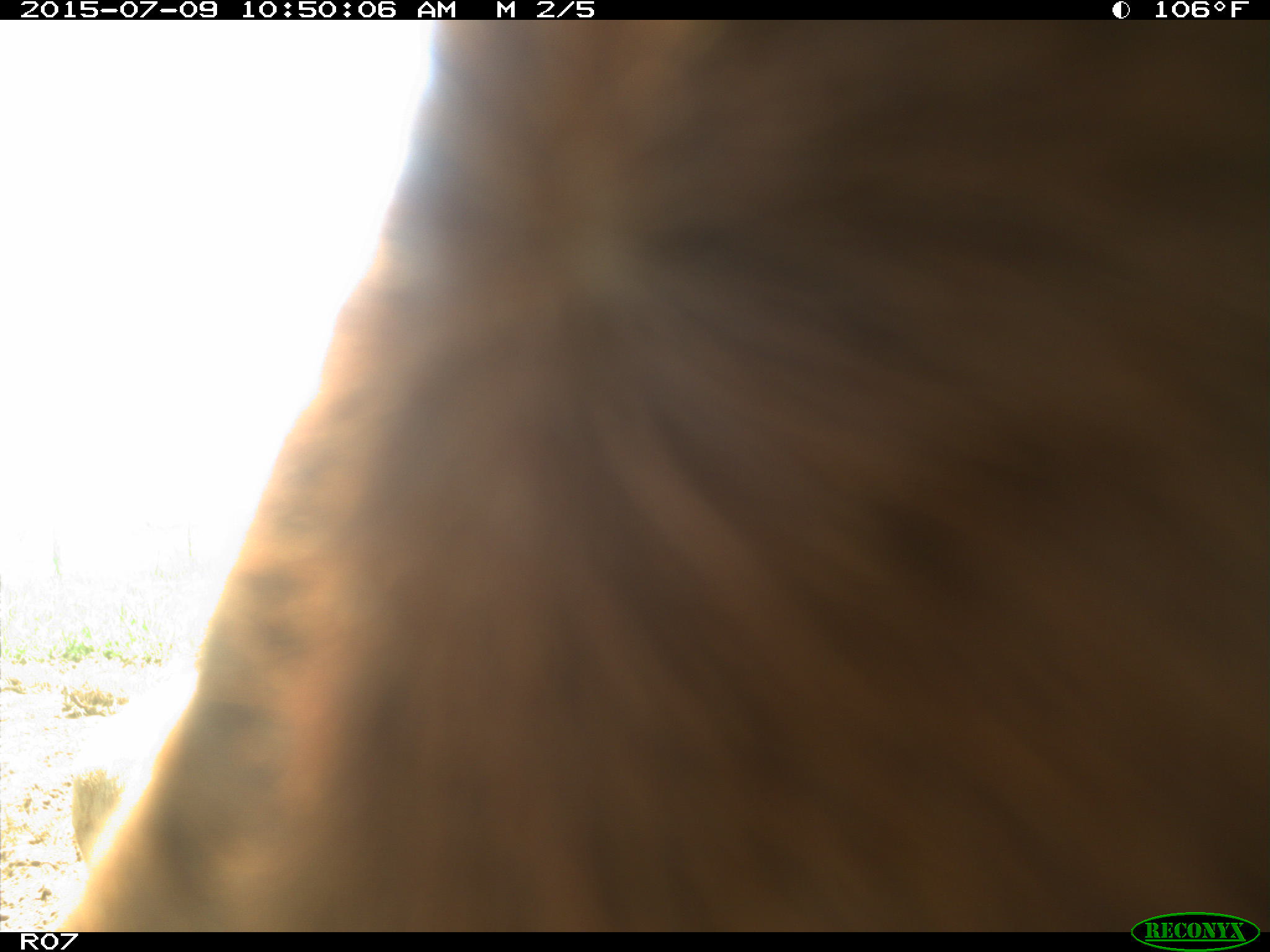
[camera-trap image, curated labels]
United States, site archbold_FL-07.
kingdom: Animalia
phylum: Chordata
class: Mammalia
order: Artiodactyla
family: Bovidae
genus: Bos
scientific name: Bos taurus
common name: domestic cow